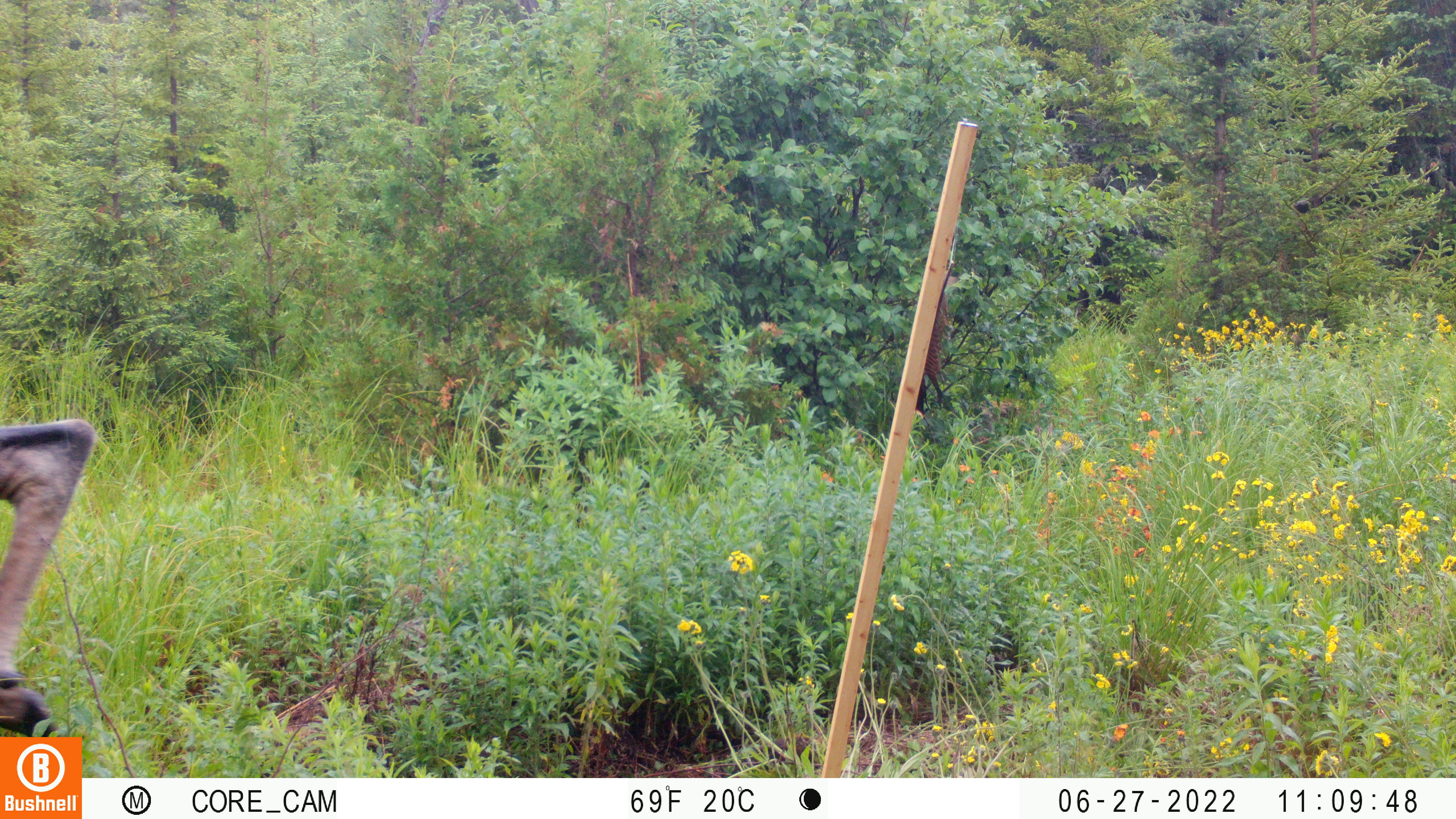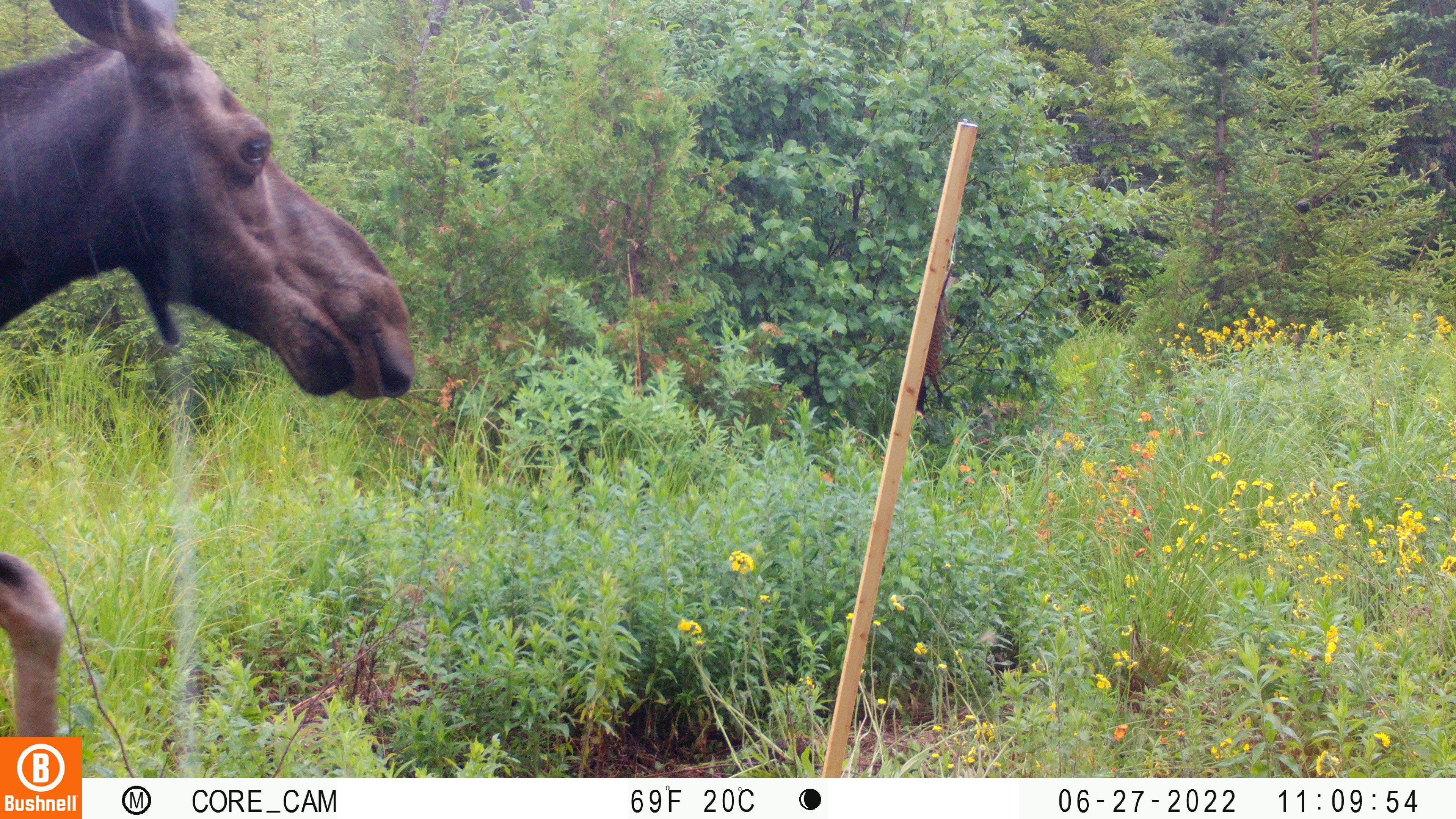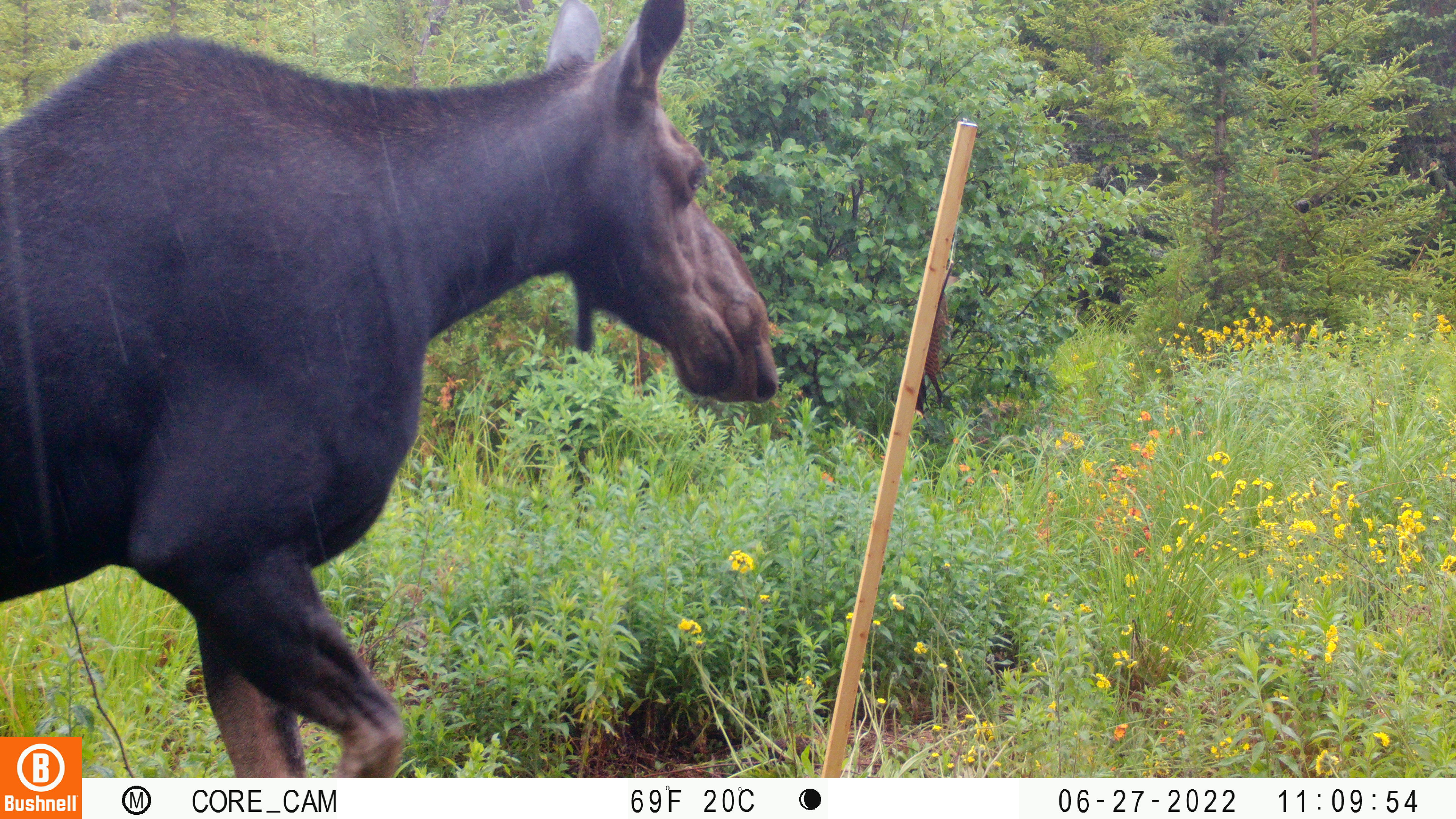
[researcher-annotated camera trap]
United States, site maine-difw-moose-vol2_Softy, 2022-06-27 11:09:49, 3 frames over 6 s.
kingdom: Animalia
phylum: Chordata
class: Mammalia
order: Artiodactyla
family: Cervidae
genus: Alces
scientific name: Alces alces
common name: moose